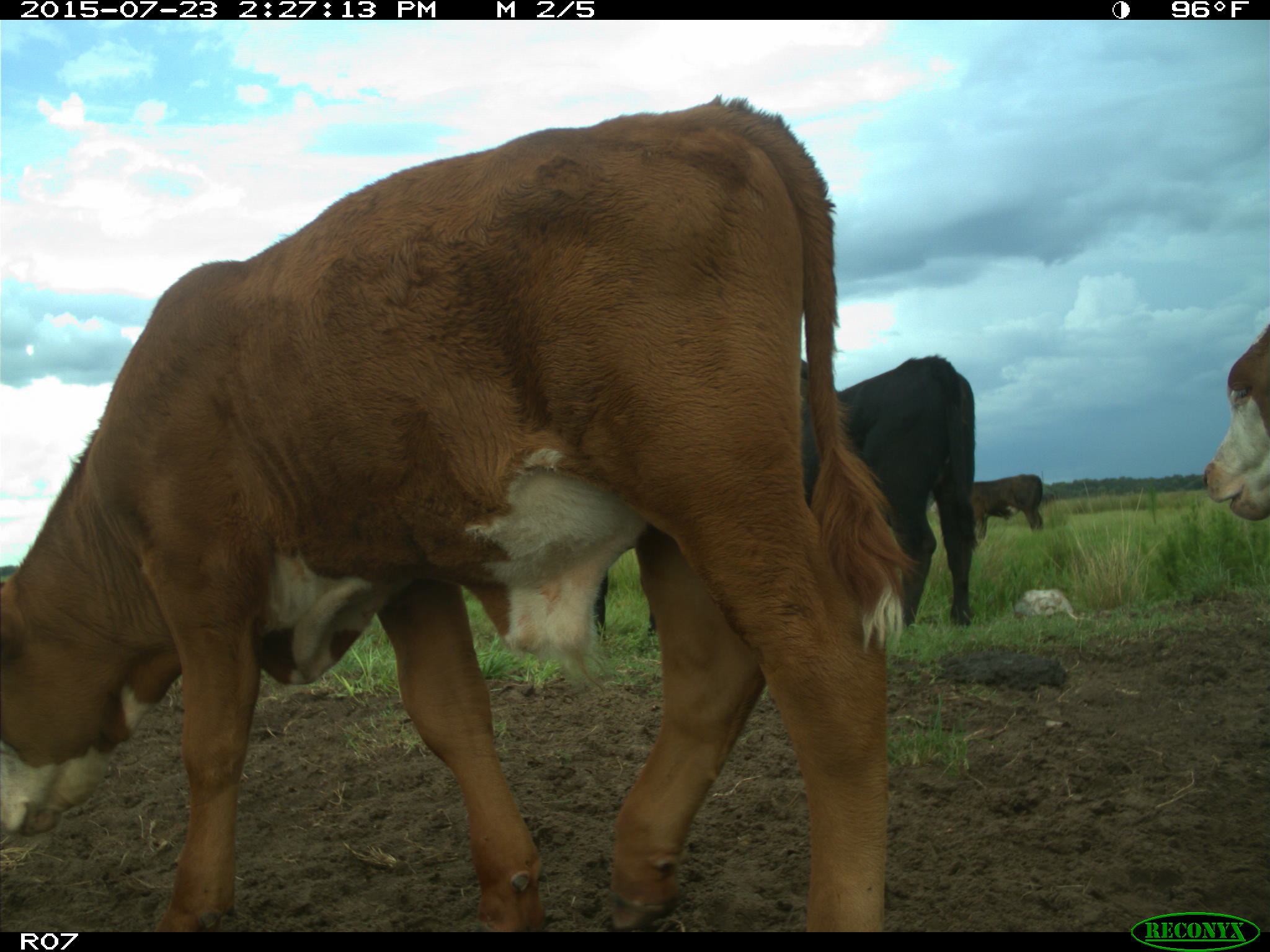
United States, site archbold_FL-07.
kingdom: Animalia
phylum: Chordata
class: Mammalia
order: Artiodactyla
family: Bovidae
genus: Bos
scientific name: Bos taurus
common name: domestic cow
Bos taurus (domestic cow).